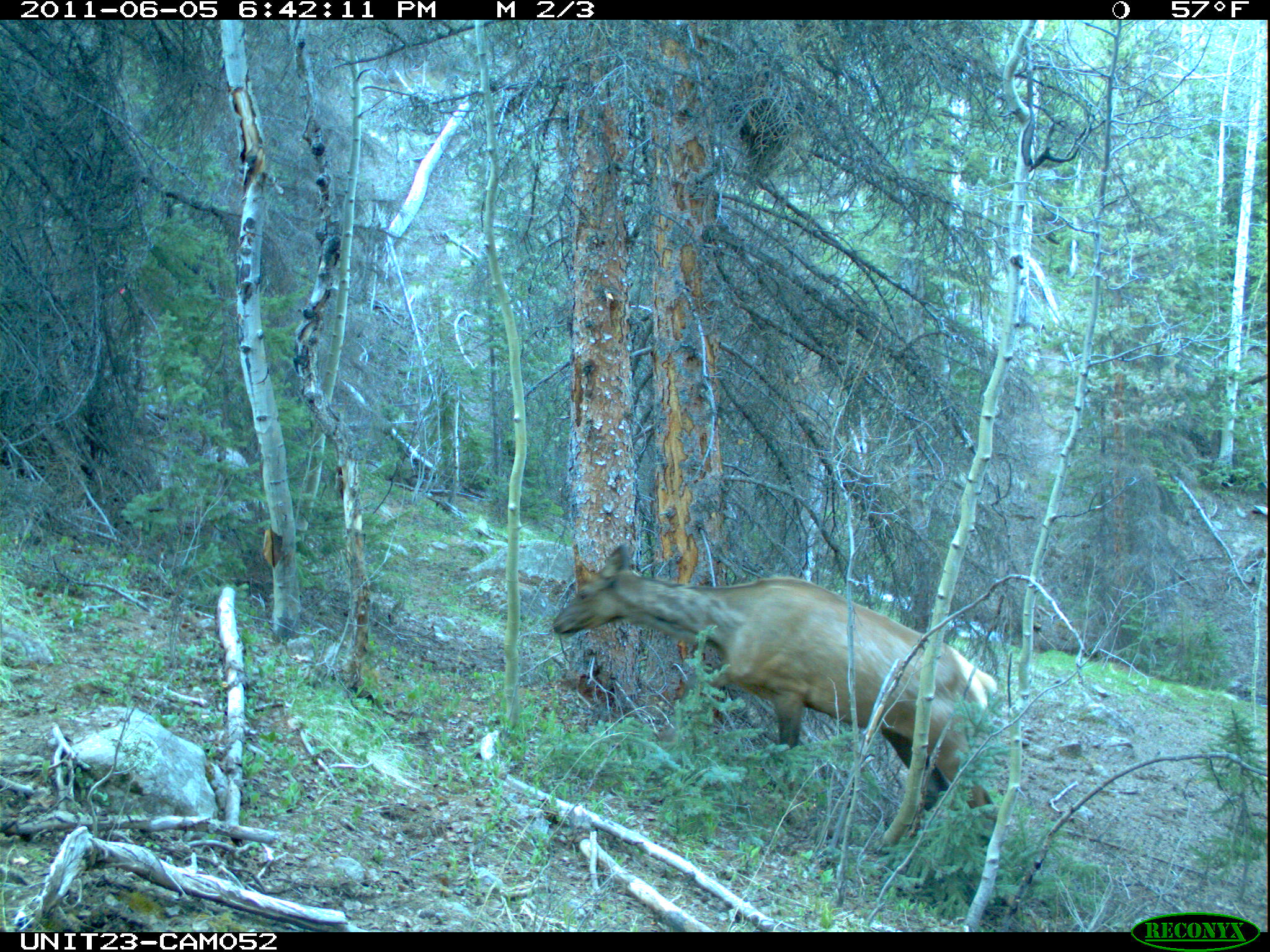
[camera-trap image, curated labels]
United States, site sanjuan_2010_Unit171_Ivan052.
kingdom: Animalia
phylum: Chordata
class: Mammalia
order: Artiodactyla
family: Cervidae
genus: Cervus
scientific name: Cervus elaphus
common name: red deer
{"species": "Cervus elaphus (red deer)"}